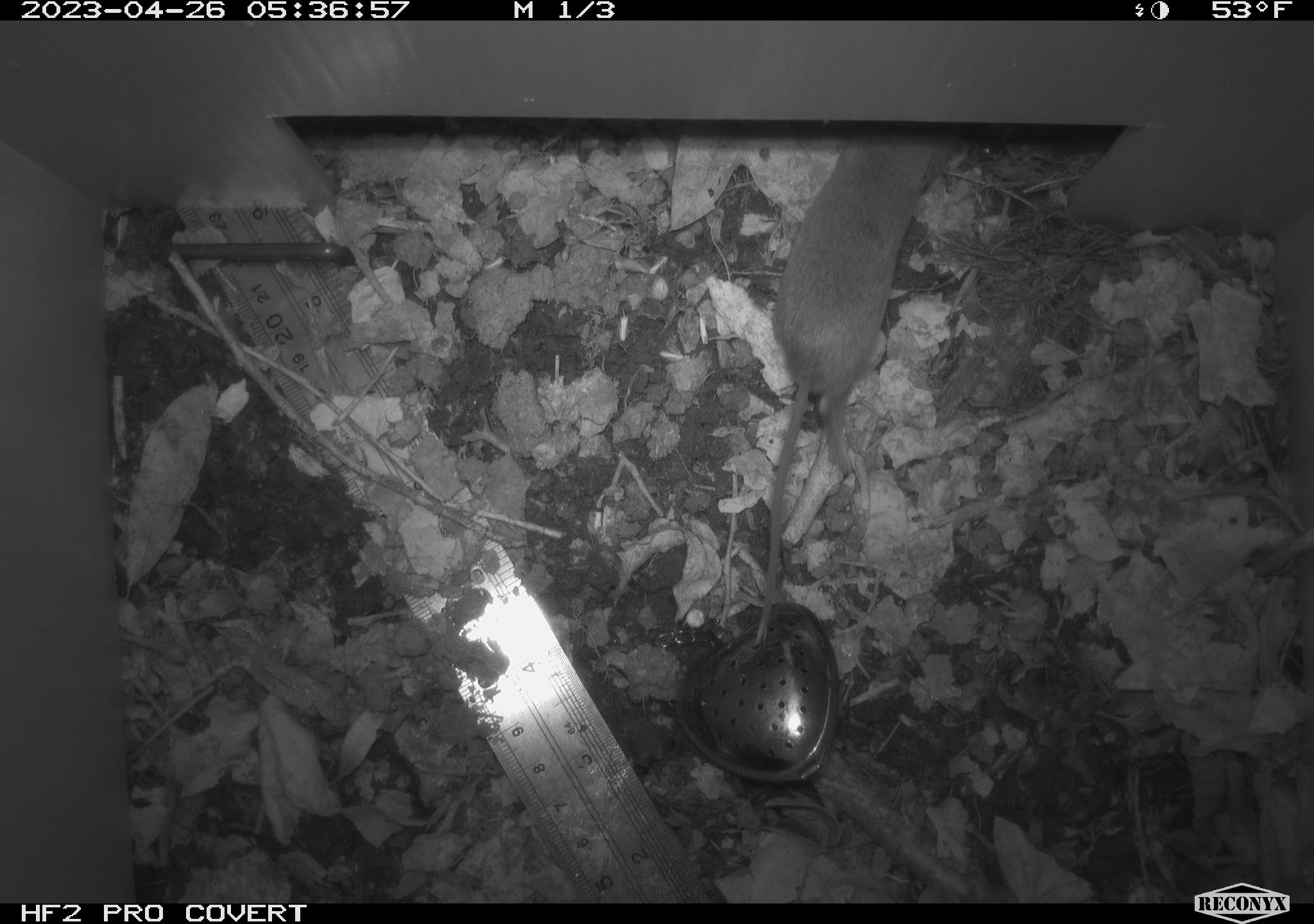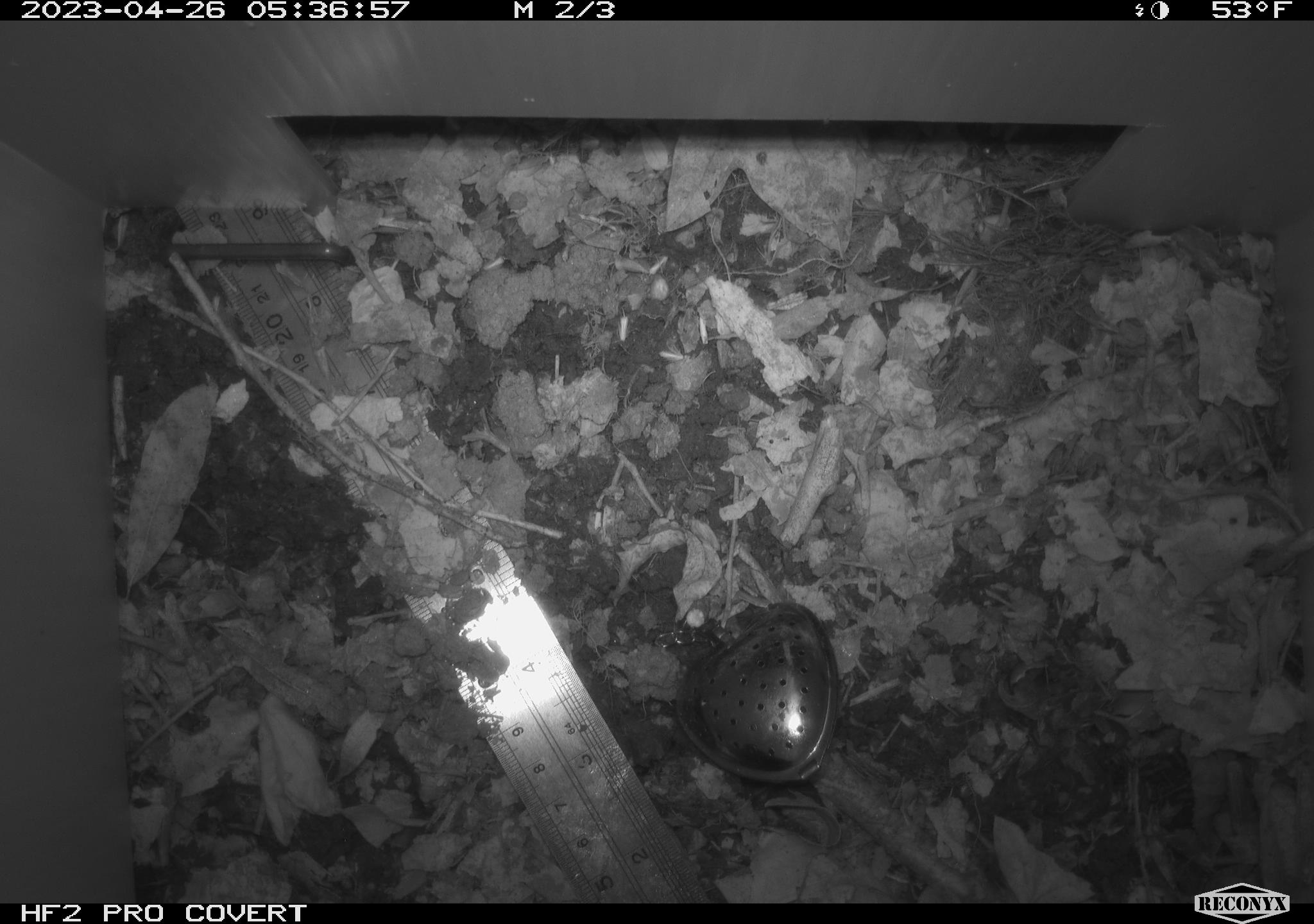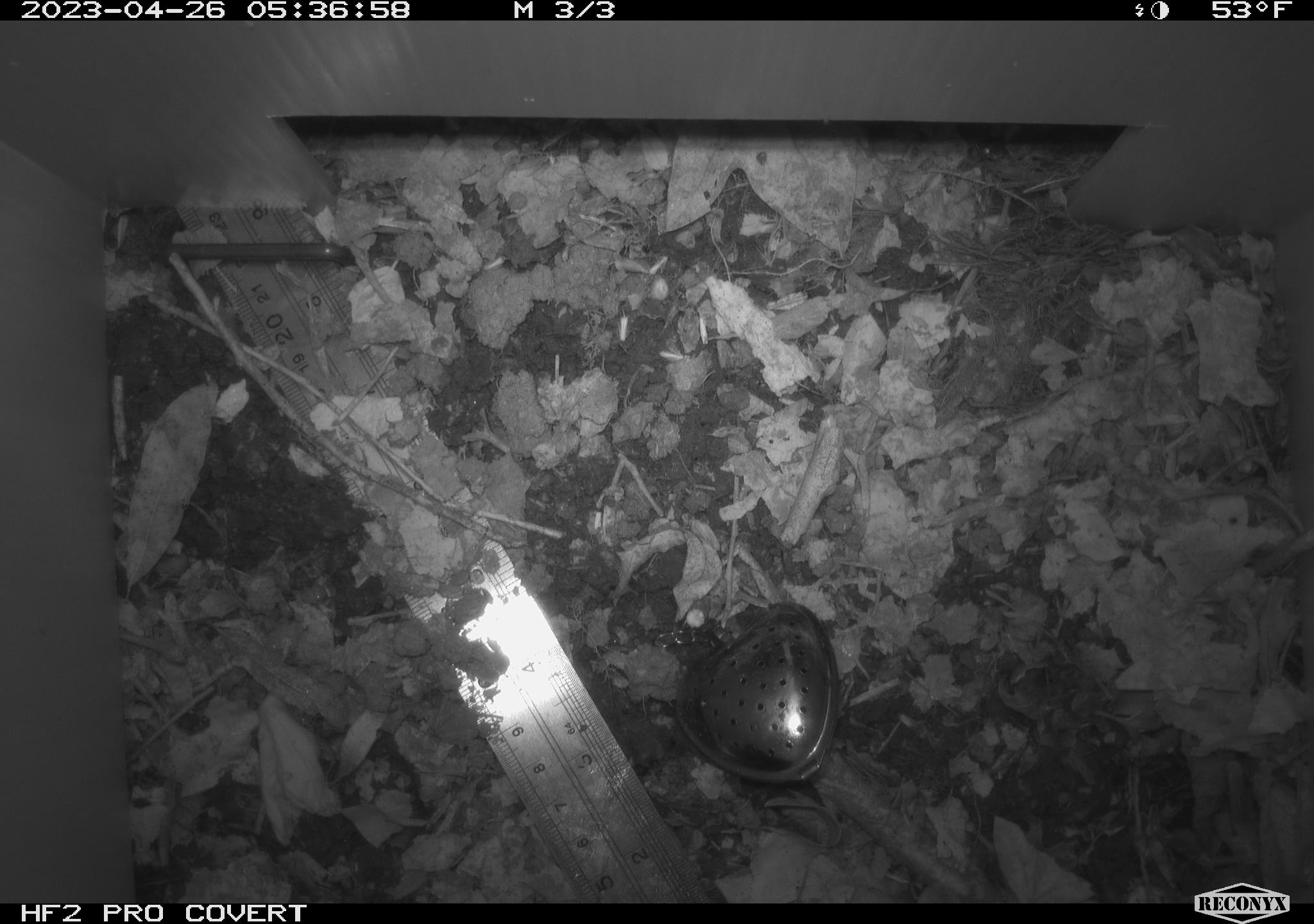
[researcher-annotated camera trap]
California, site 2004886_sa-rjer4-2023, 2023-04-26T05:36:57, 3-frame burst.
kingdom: Animalia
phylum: Chordata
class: Mammalia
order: Rodentia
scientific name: Rodentia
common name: mouse species